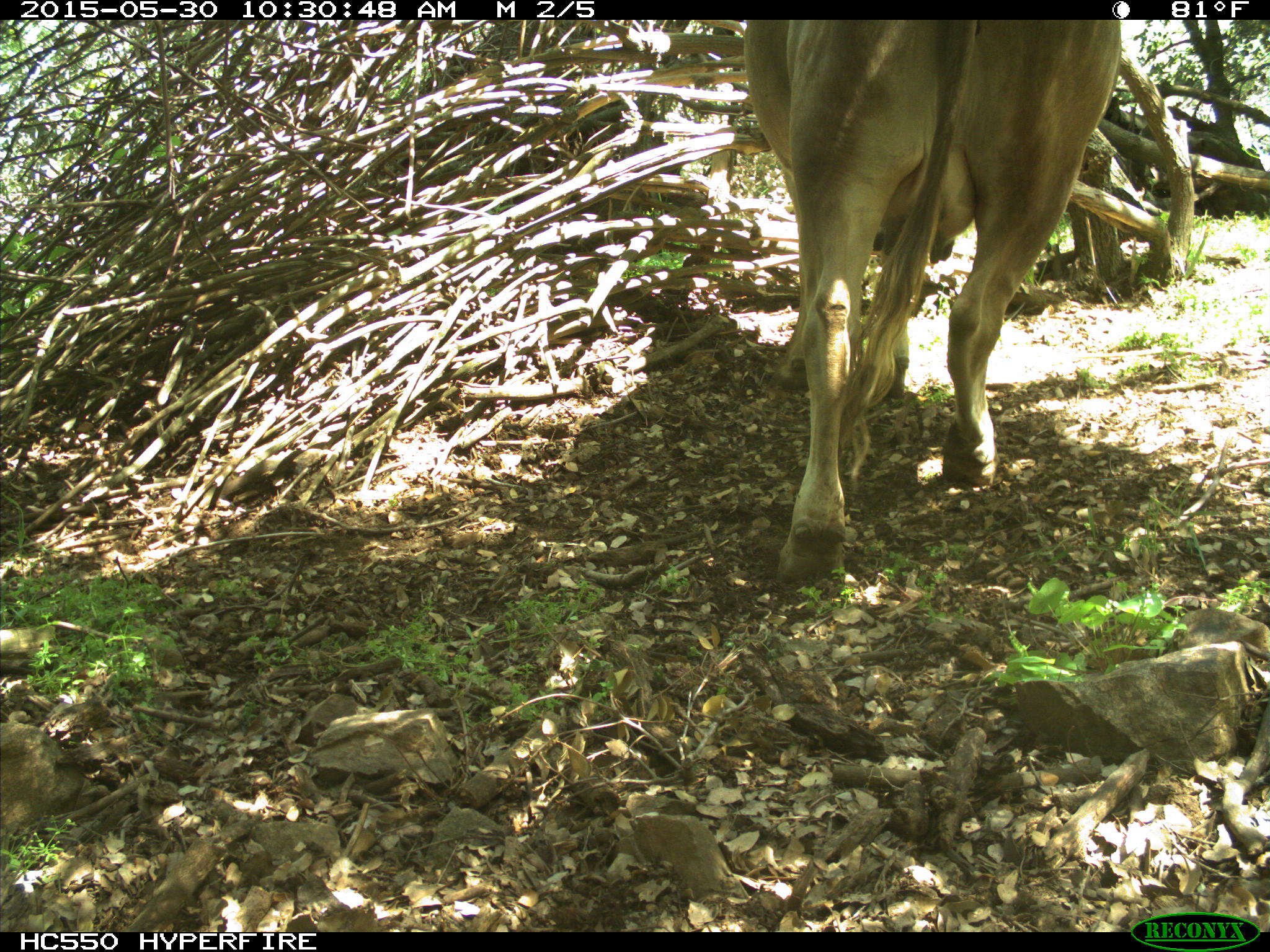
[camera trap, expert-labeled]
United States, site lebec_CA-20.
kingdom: Animalia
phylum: Chordata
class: Mammalia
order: Artiodactyla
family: Bovidae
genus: Bos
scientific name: Bos taurus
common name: domestic cow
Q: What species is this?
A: Bos taurus (domestic cow).